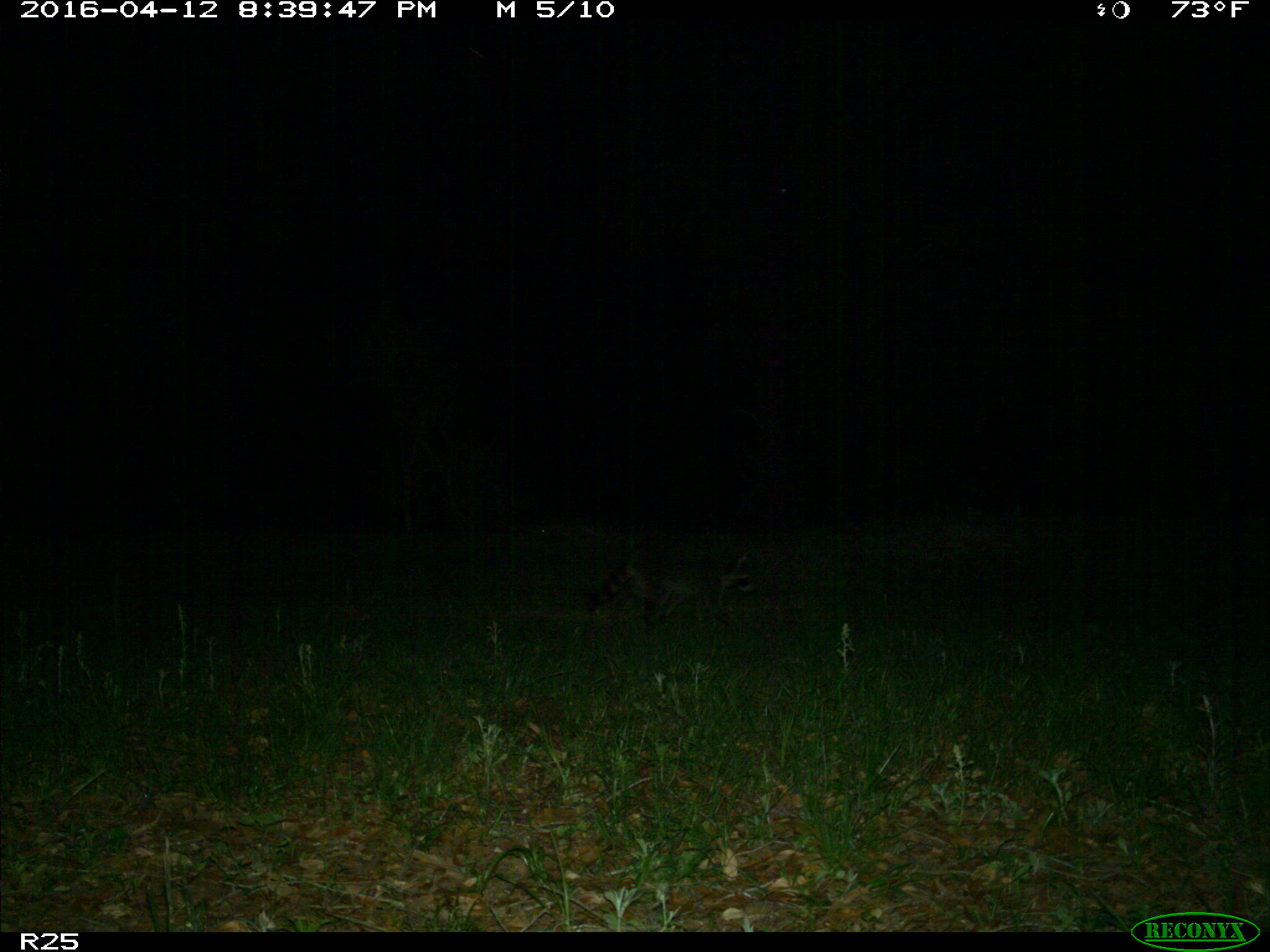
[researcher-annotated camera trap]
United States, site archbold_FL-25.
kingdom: Animalia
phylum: Chordata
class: Mammalia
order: Carnivora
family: Procyonidae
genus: Procyon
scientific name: Procyon lotor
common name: common raccoon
Procyon lotor (common raccoon).